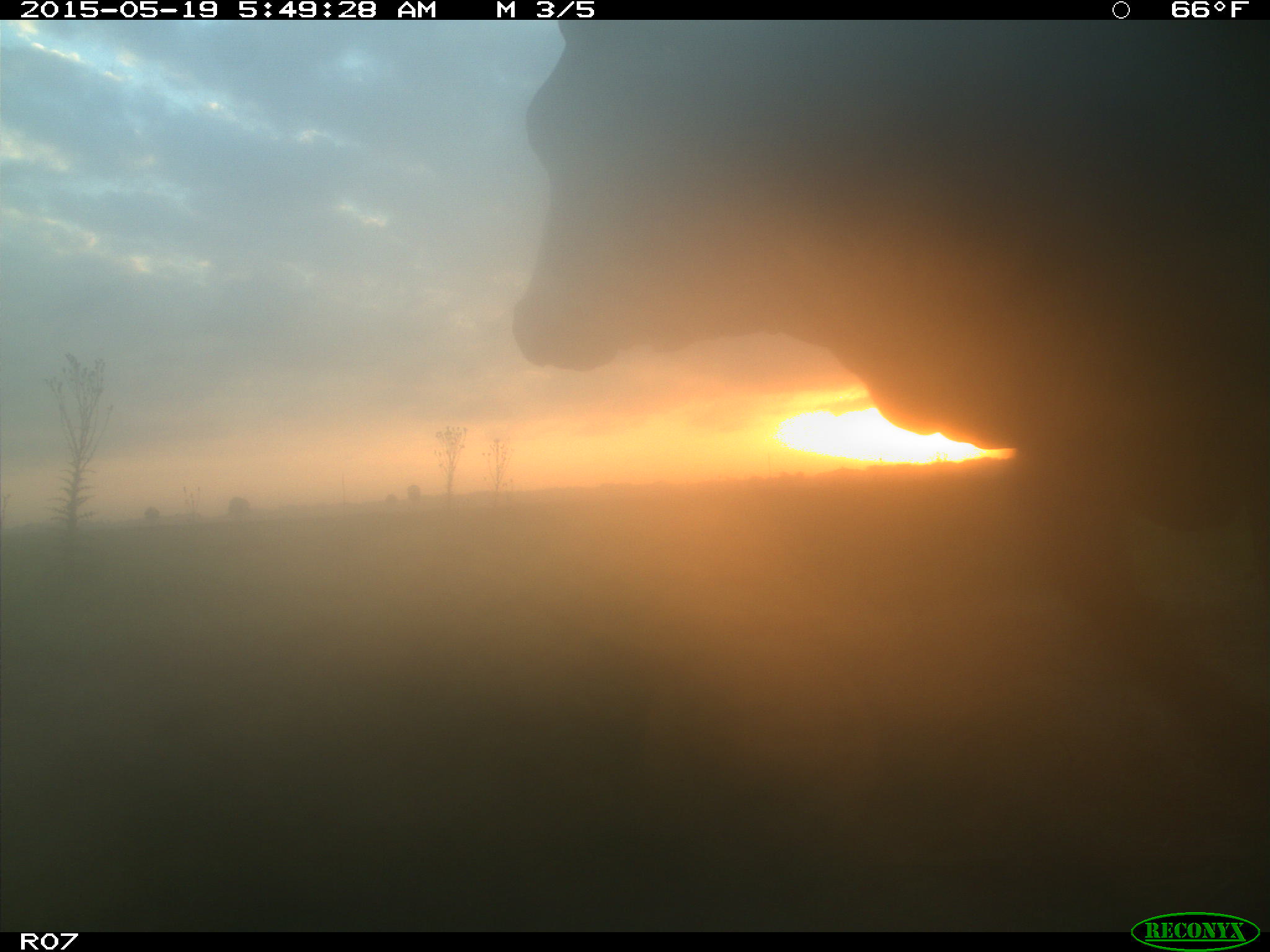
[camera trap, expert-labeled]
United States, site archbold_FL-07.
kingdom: Animalia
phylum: Chordata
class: Mammalia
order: Artiodactyla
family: Bovidae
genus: Bos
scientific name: Bos taurus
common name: domestic cow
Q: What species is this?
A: Bos taurus (domestic cow).